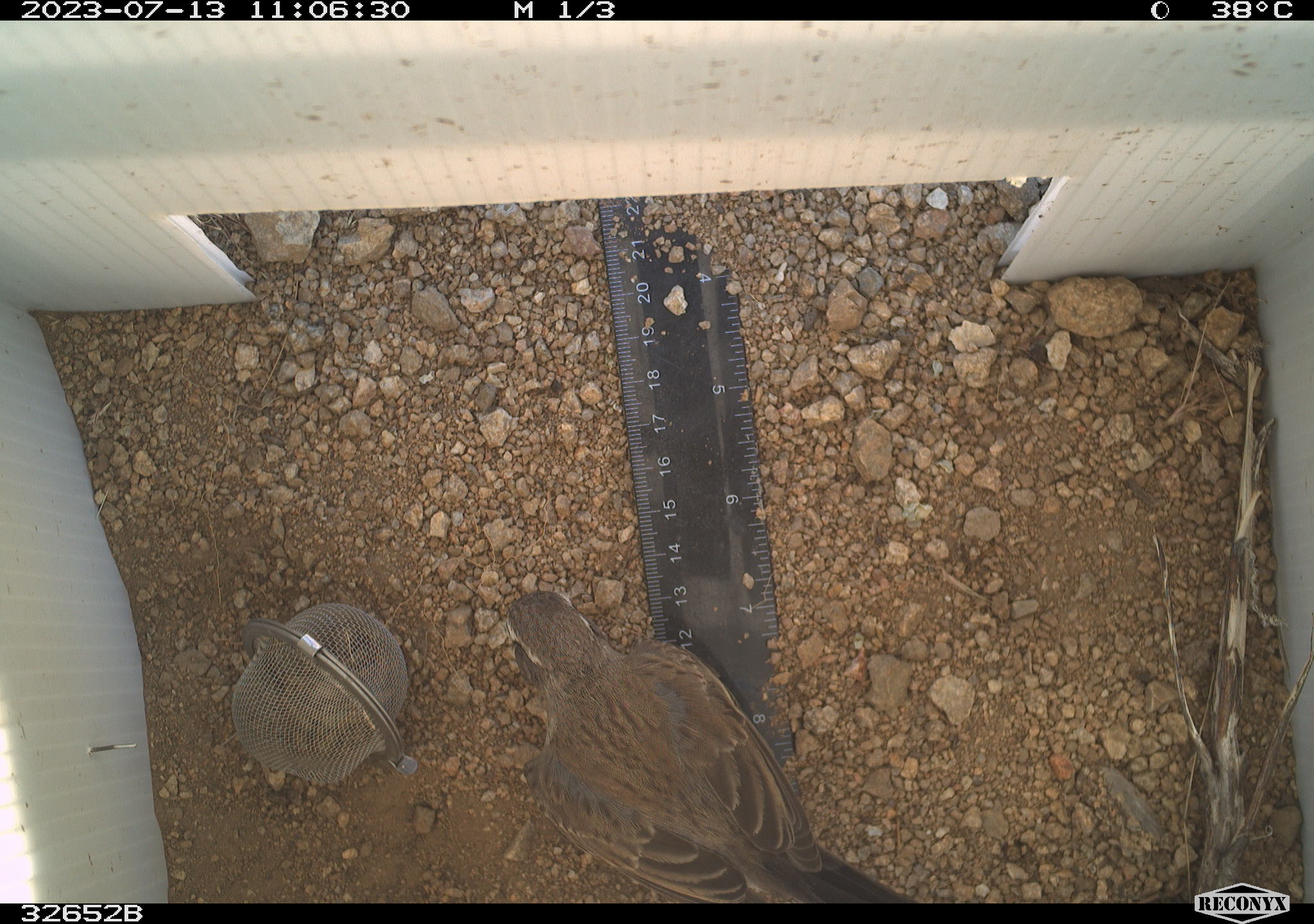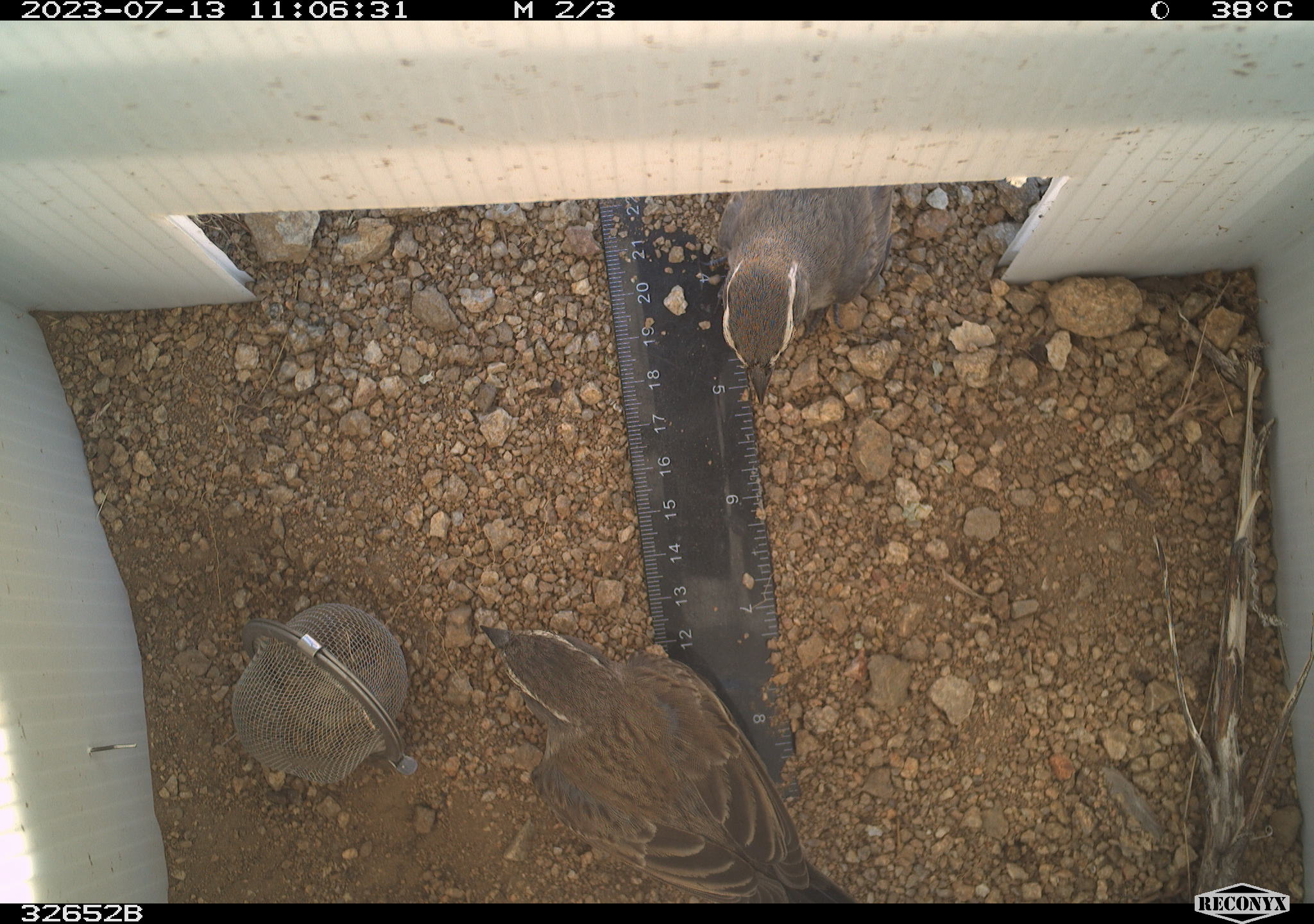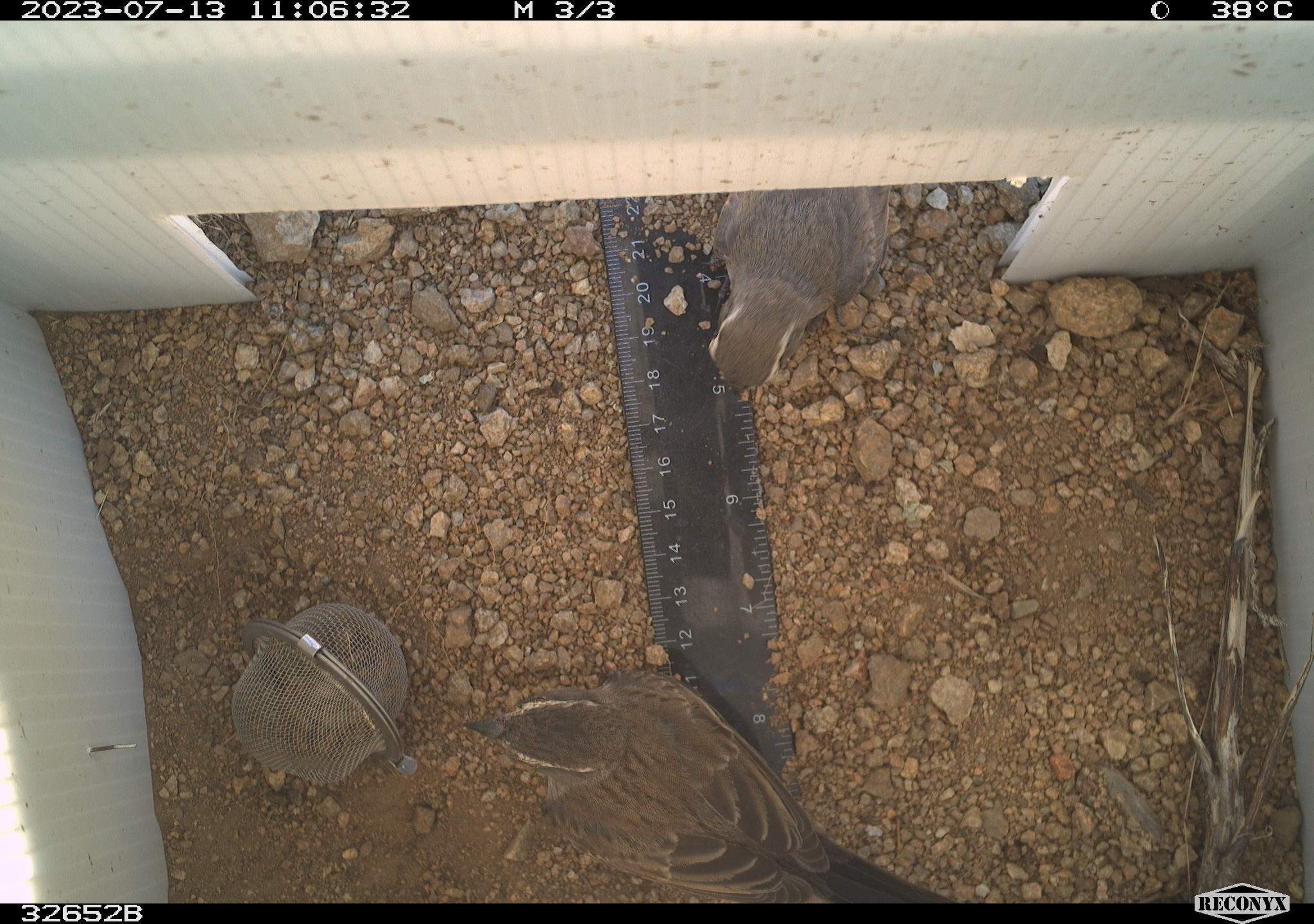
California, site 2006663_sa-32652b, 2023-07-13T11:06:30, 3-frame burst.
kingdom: Animalia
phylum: Chordata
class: Aves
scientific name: Aves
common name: bird